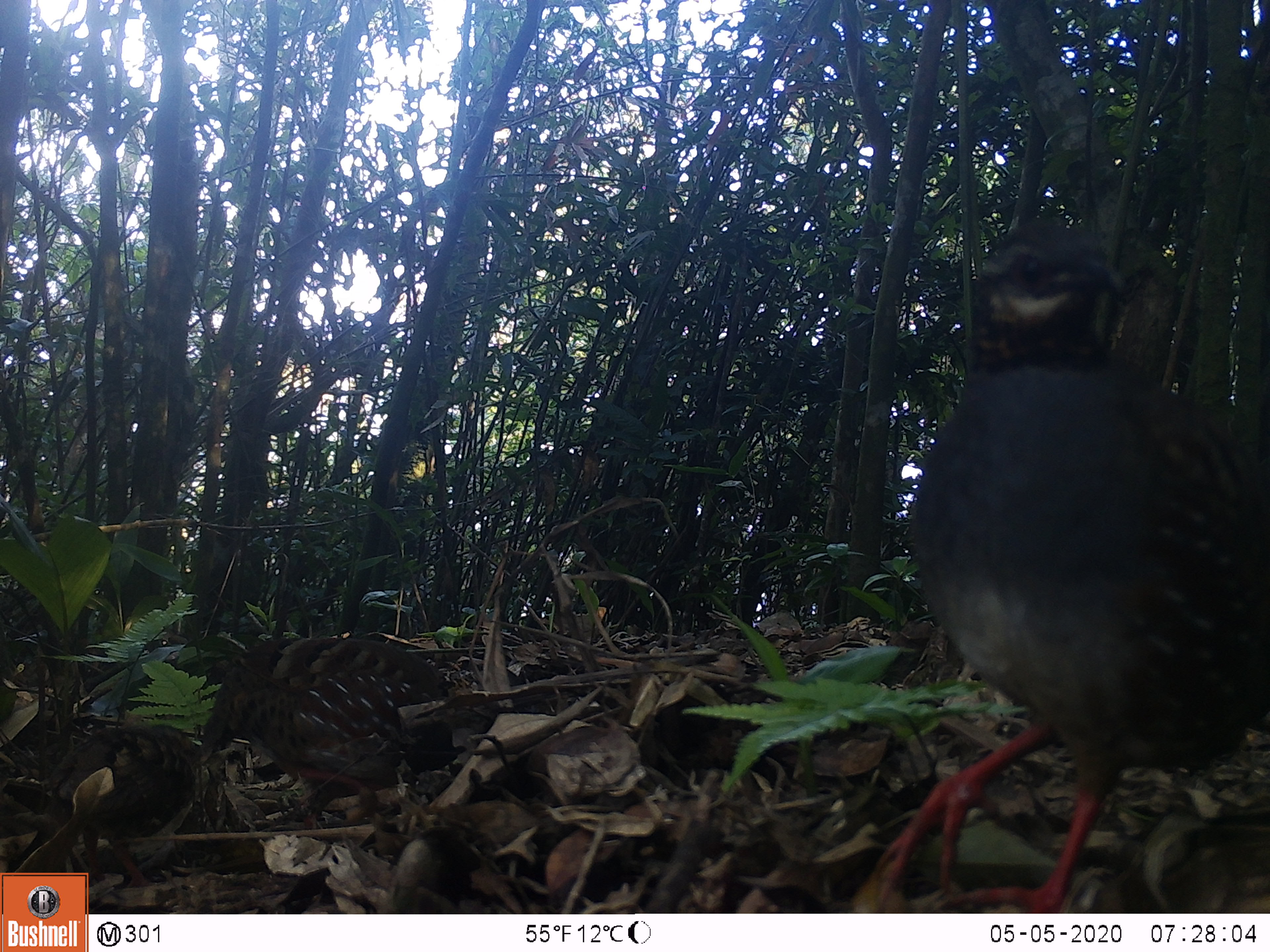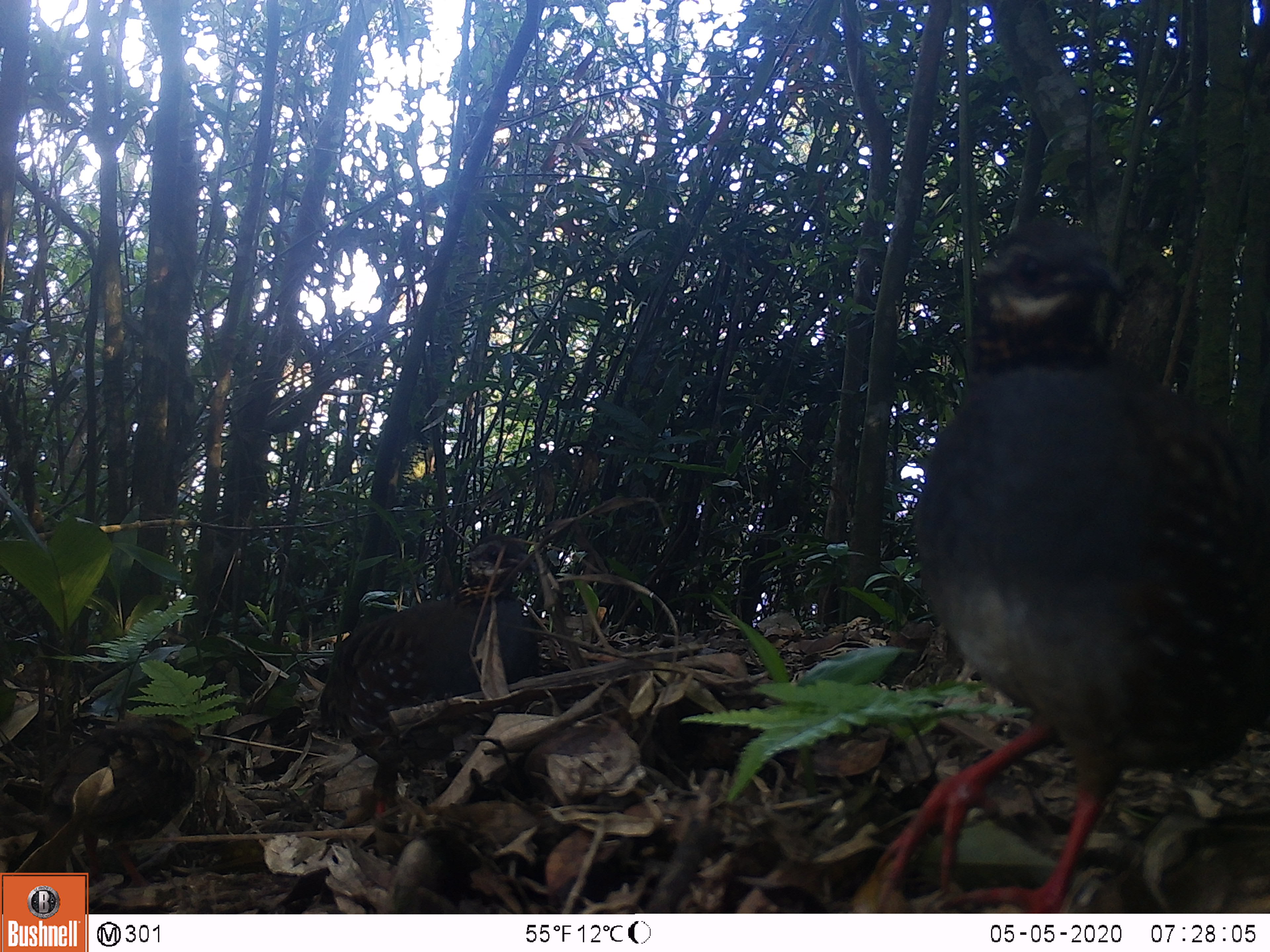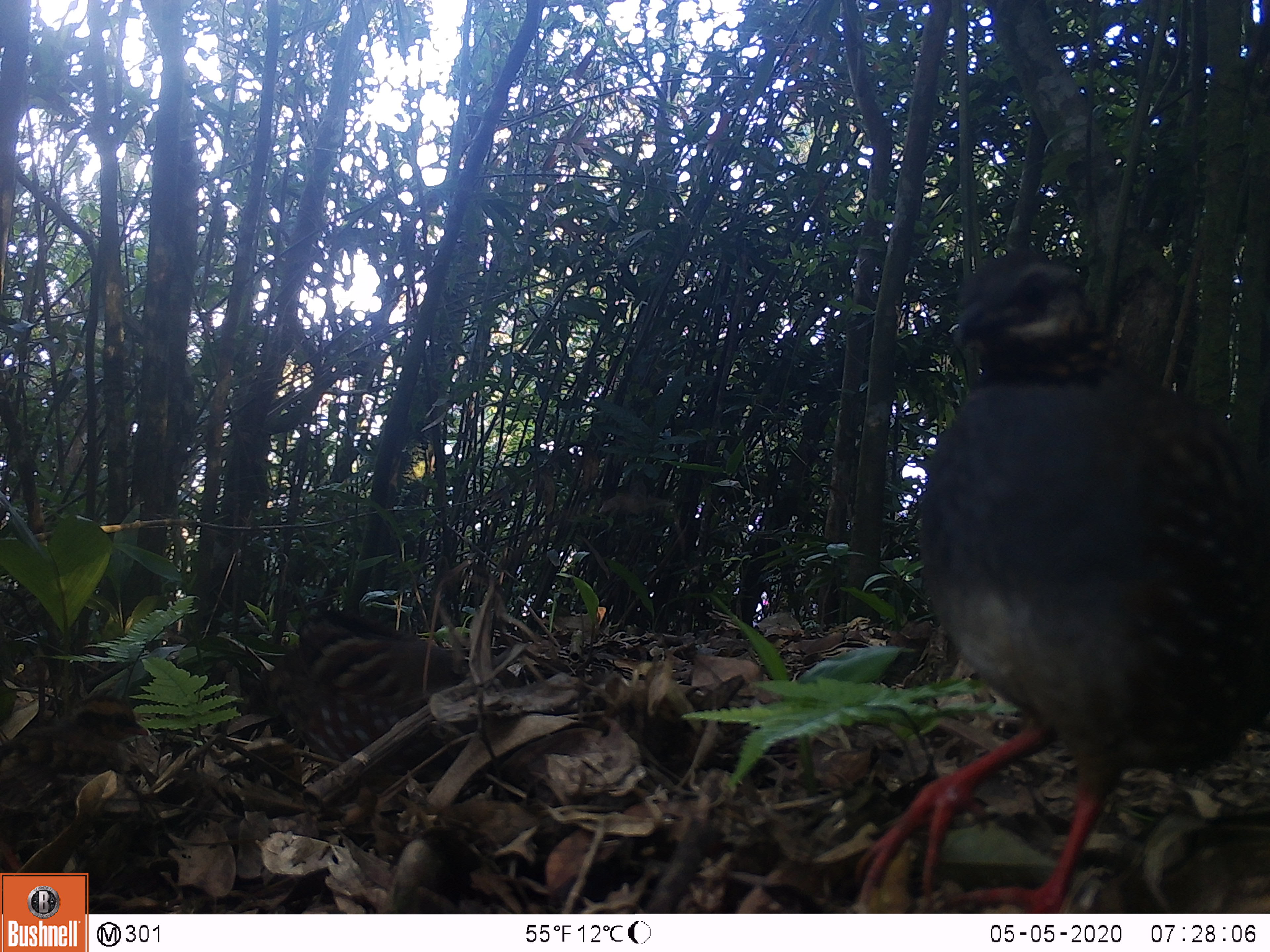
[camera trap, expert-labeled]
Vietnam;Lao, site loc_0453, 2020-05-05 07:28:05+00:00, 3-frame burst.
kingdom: Animalia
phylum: Chordata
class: Aves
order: Galliformes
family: Phasianidae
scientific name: Phasianidae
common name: partridge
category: unidentified partridge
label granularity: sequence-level